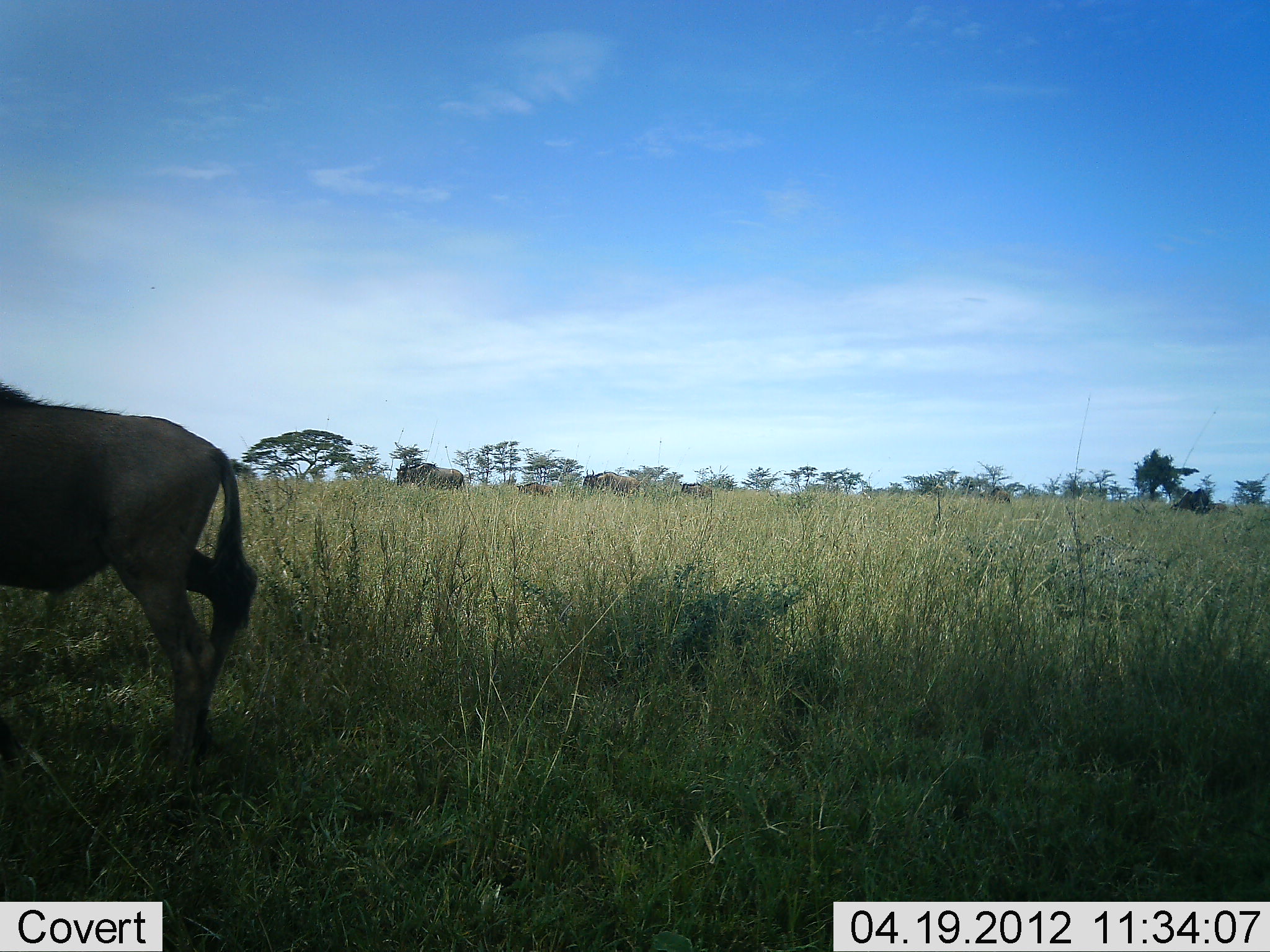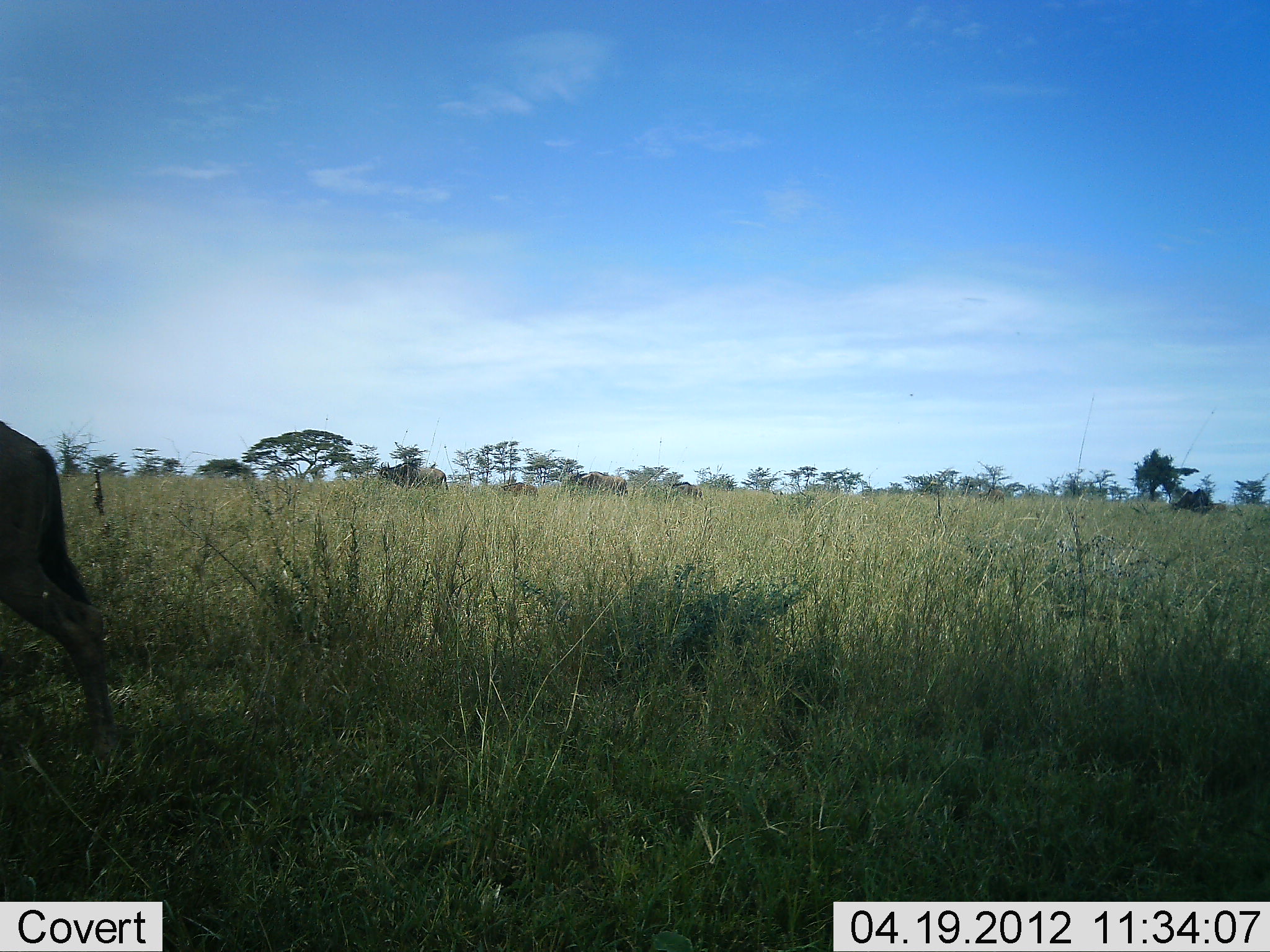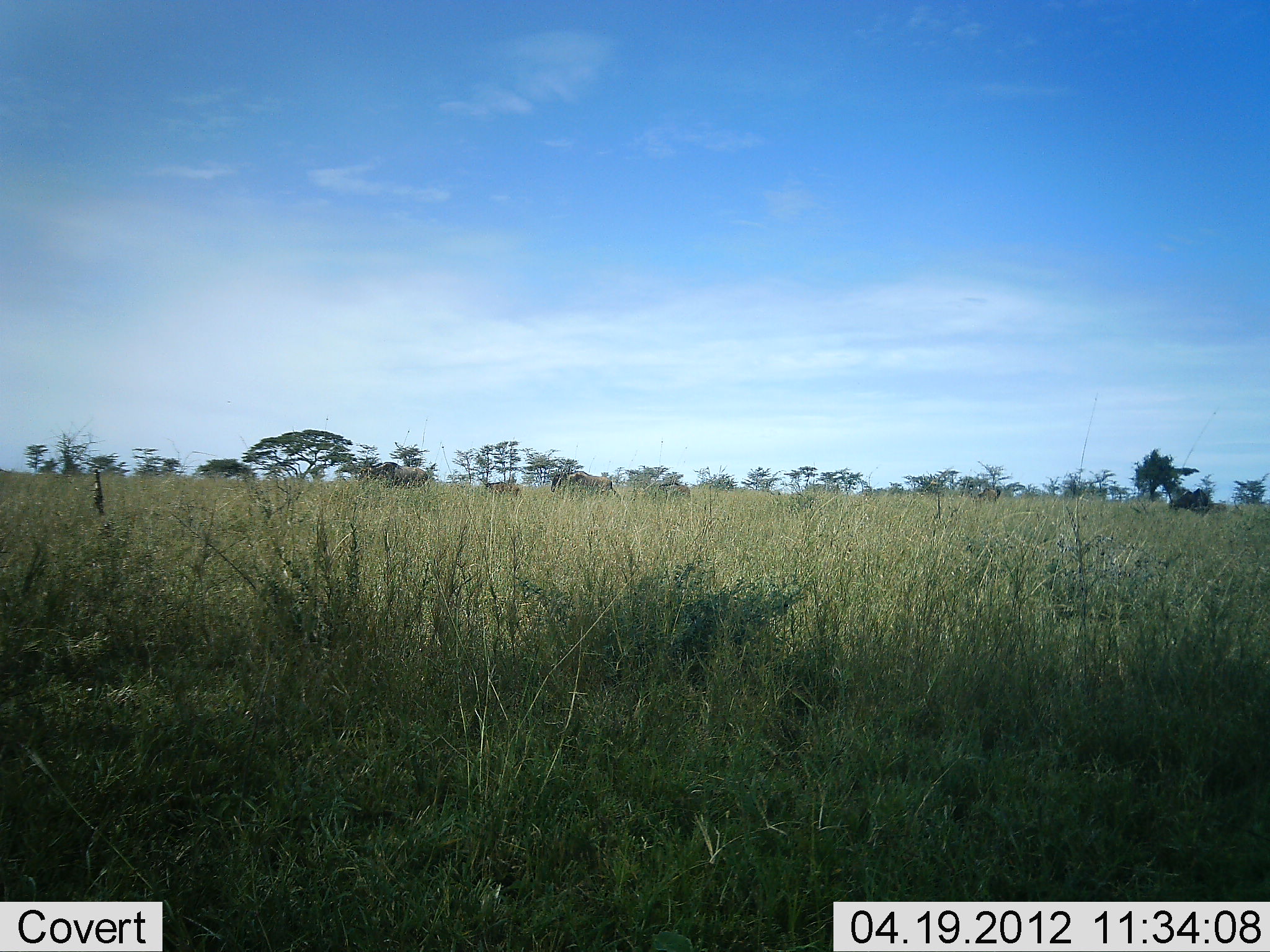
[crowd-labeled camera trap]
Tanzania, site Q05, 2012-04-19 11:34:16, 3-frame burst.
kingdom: Animalia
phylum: Chordata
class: Mammalia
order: Artiodactyla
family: Bovidae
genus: Connochaetes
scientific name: Connochaetes taurinus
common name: blue wildebeest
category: wildebeest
Wildebeest (blue wildebeest) (Connochaetes taurinus), count 5. Behavior (volunteer vote fractions): standing 0%, resting 0%, moving 100%, interacting 0%. Young present (vote fraction): 12%. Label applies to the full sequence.